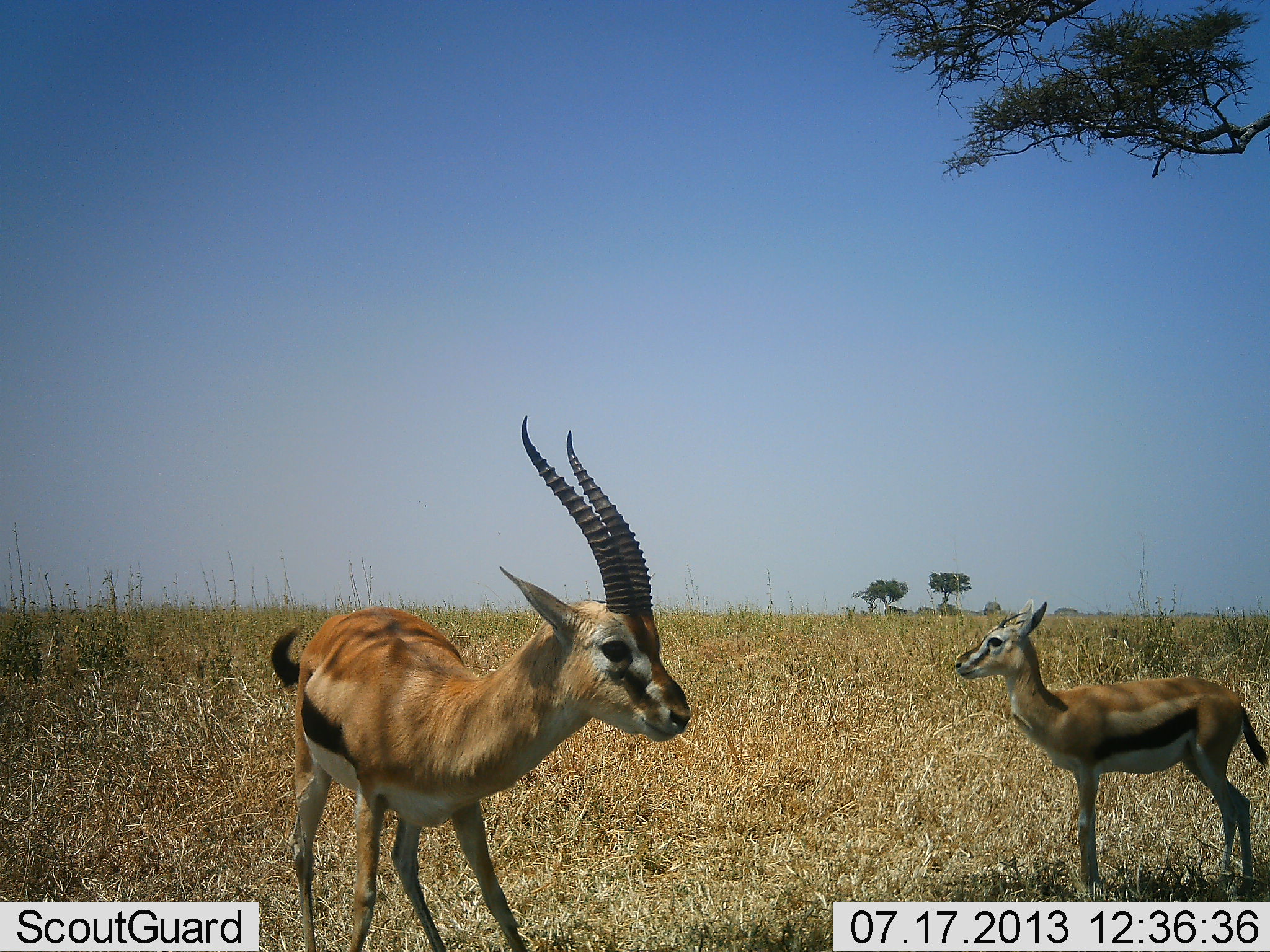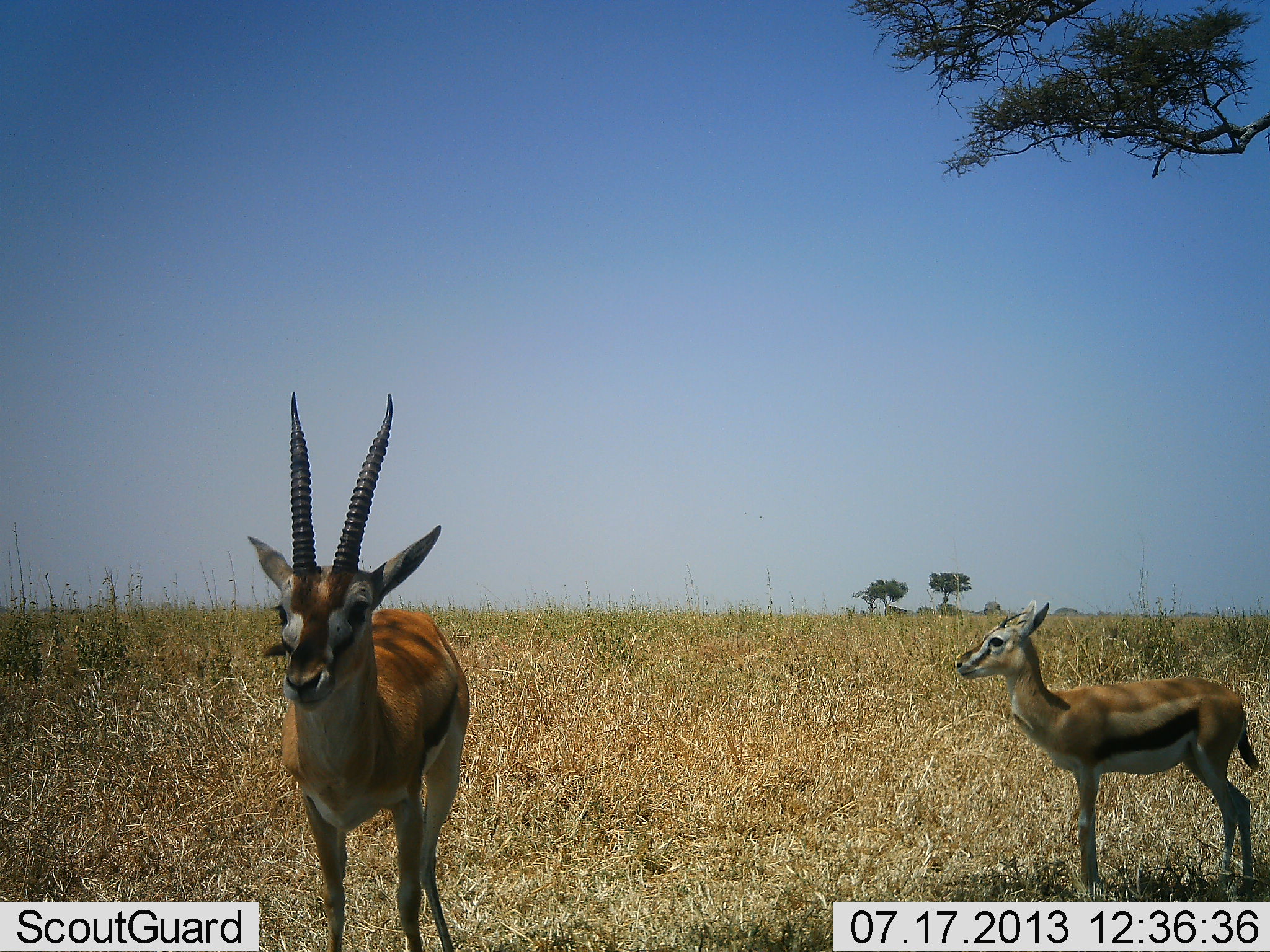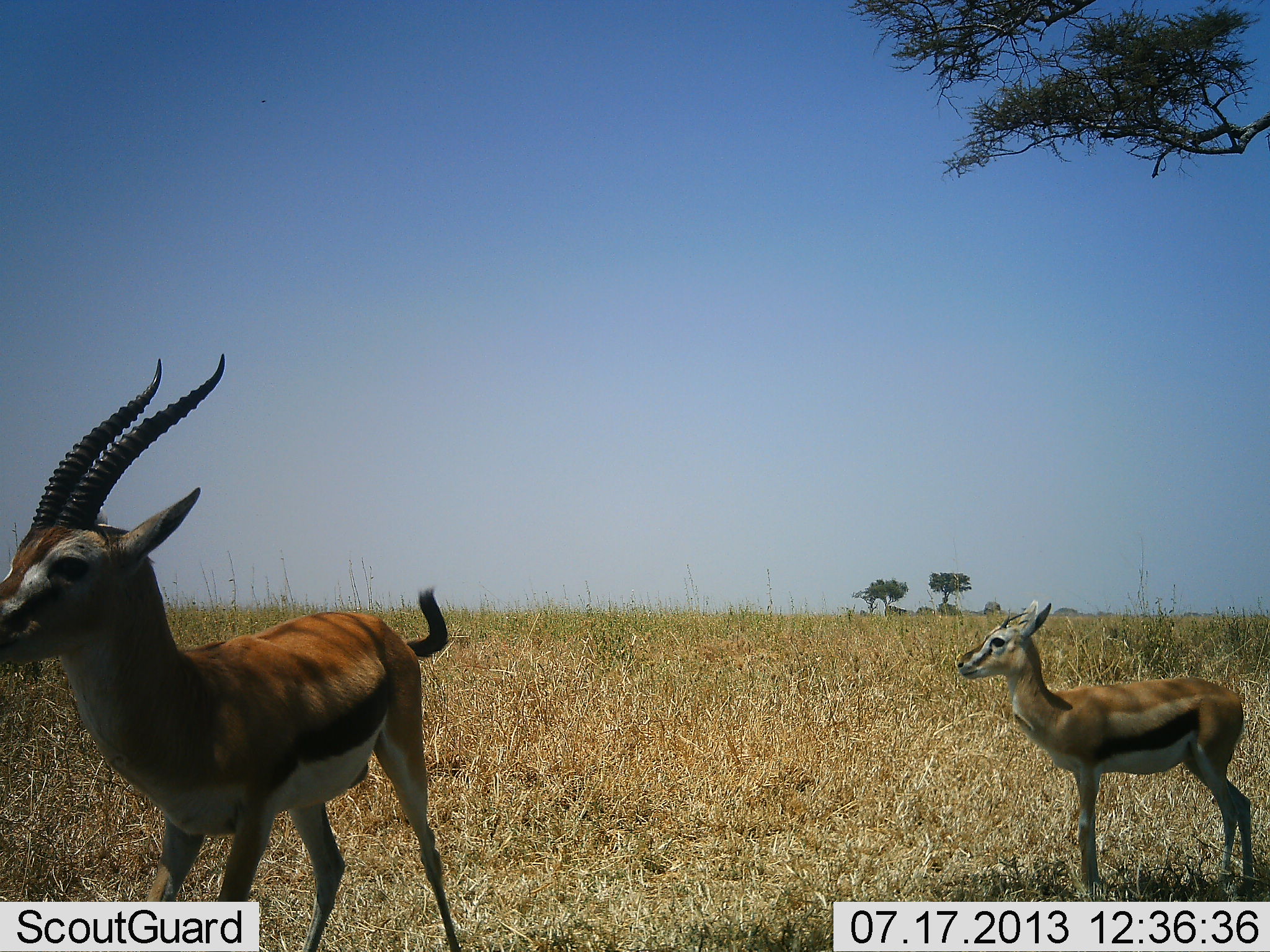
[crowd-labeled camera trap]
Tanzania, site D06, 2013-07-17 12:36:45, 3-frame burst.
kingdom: Animalia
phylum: Chordata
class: Mammalia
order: Artiodactyla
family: Bovidae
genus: Eudorcas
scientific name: Eudorcas thomsonii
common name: thomson's gazelle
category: gazellethomsons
Gazellethomsons (thomson's gazelle) (Eudorcas thomsonii), count 2. Behavior (volunteer vote fractions): standing 93%, resting 0%, moving 47%, interacting 0%. Young present (vote fraction): 40%. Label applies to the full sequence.